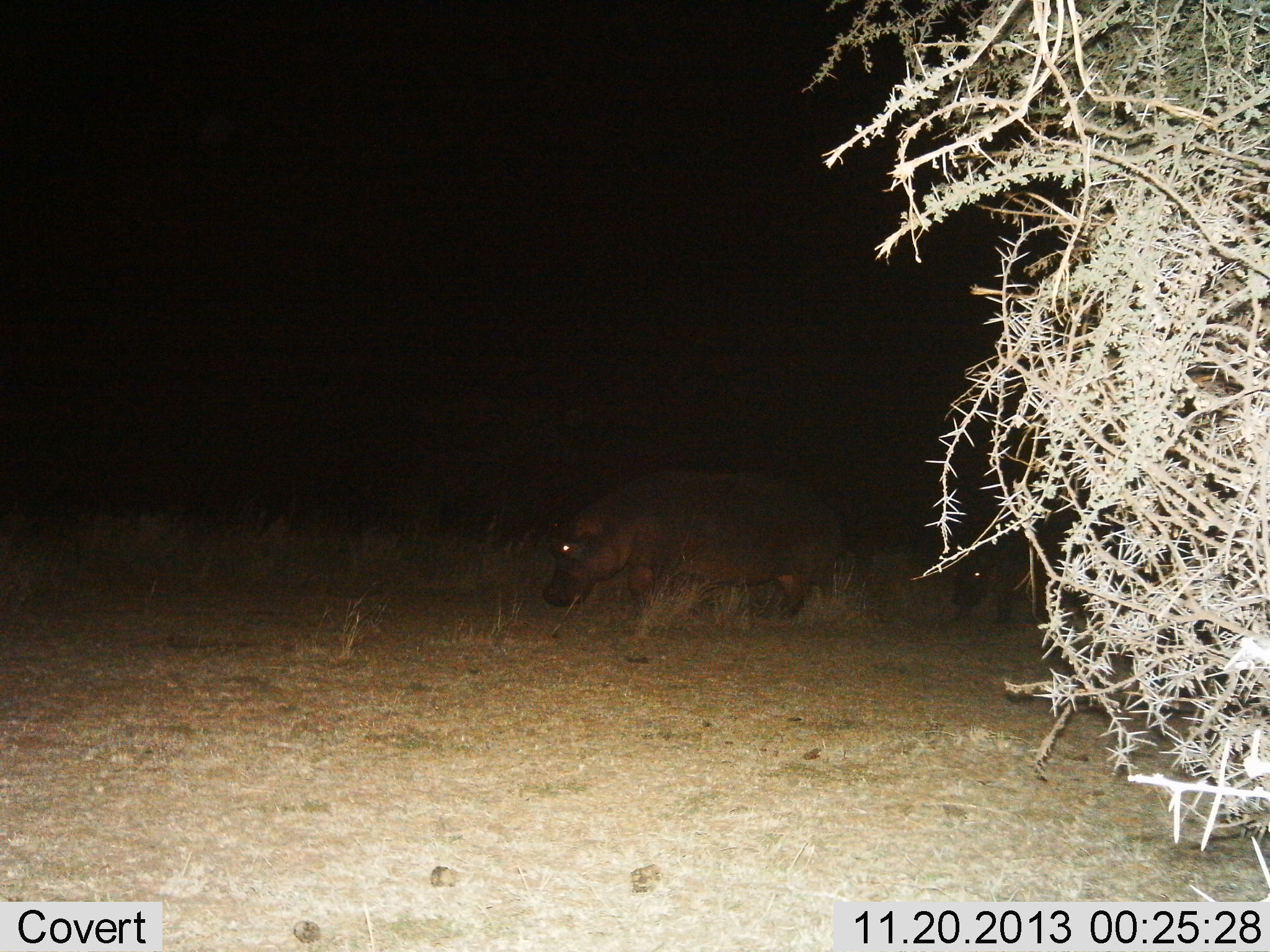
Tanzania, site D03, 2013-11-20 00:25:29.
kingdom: Animalia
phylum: Chordata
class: Mammalia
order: Artiodactyla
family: Hippopotamidae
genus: Hippopotamus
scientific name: Hippopotamus amphibius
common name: hippopotamus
Hippopotamus (Hippopotamus amphibius), count 2. Behavior (volunteer vote fractions): standing 20%, resting 0%, moving 80%, interacting 0%. Young present (vote fraction): 10%. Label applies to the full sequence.